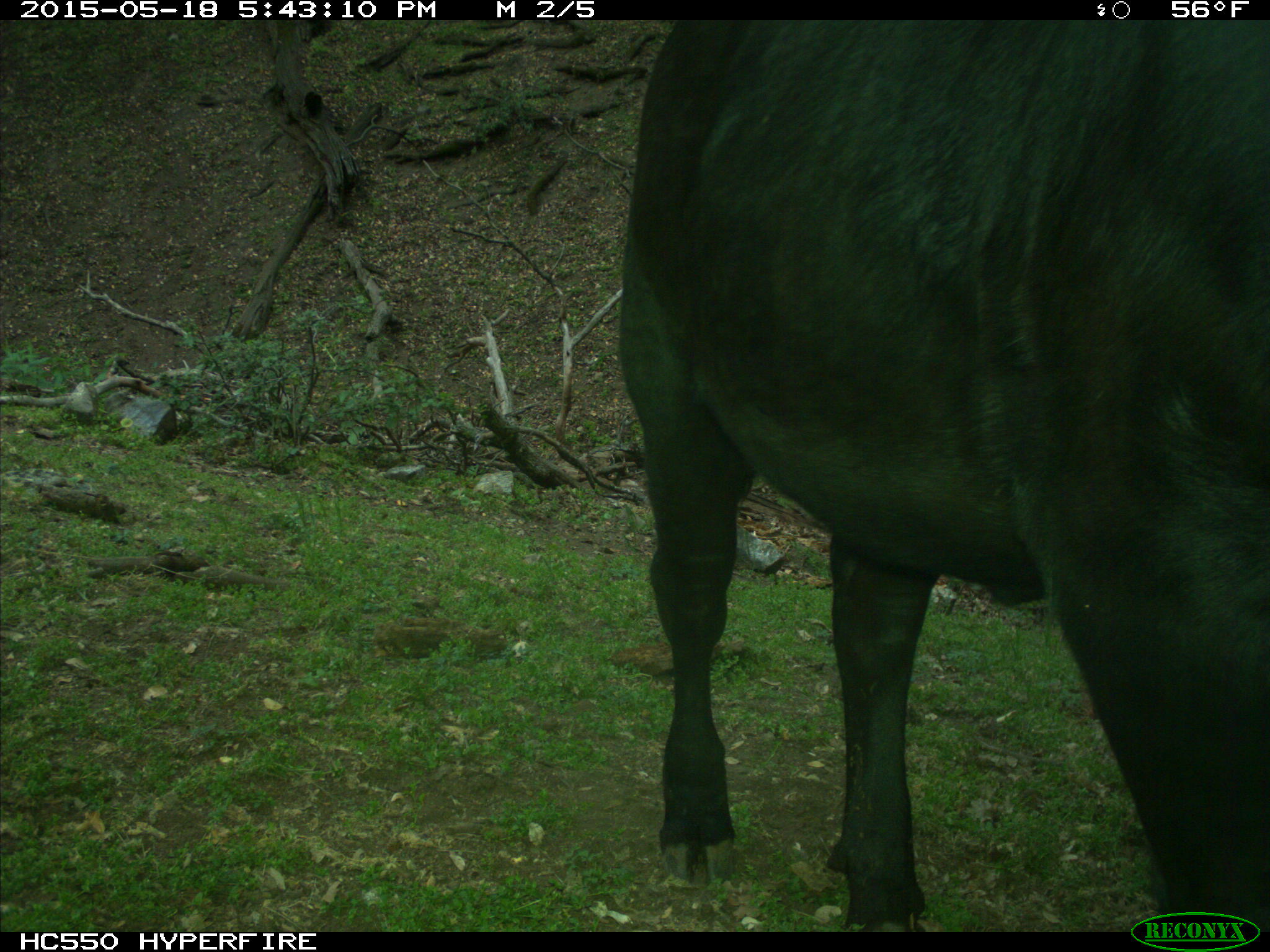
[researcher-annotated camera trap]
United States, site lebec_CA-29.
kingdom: Animalia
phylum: Chordata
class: Mammalia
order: Artiodactyla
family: Bovidae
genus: Bos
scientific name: Bos taurus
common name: domestic cow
Bos taurus (domestic cow).